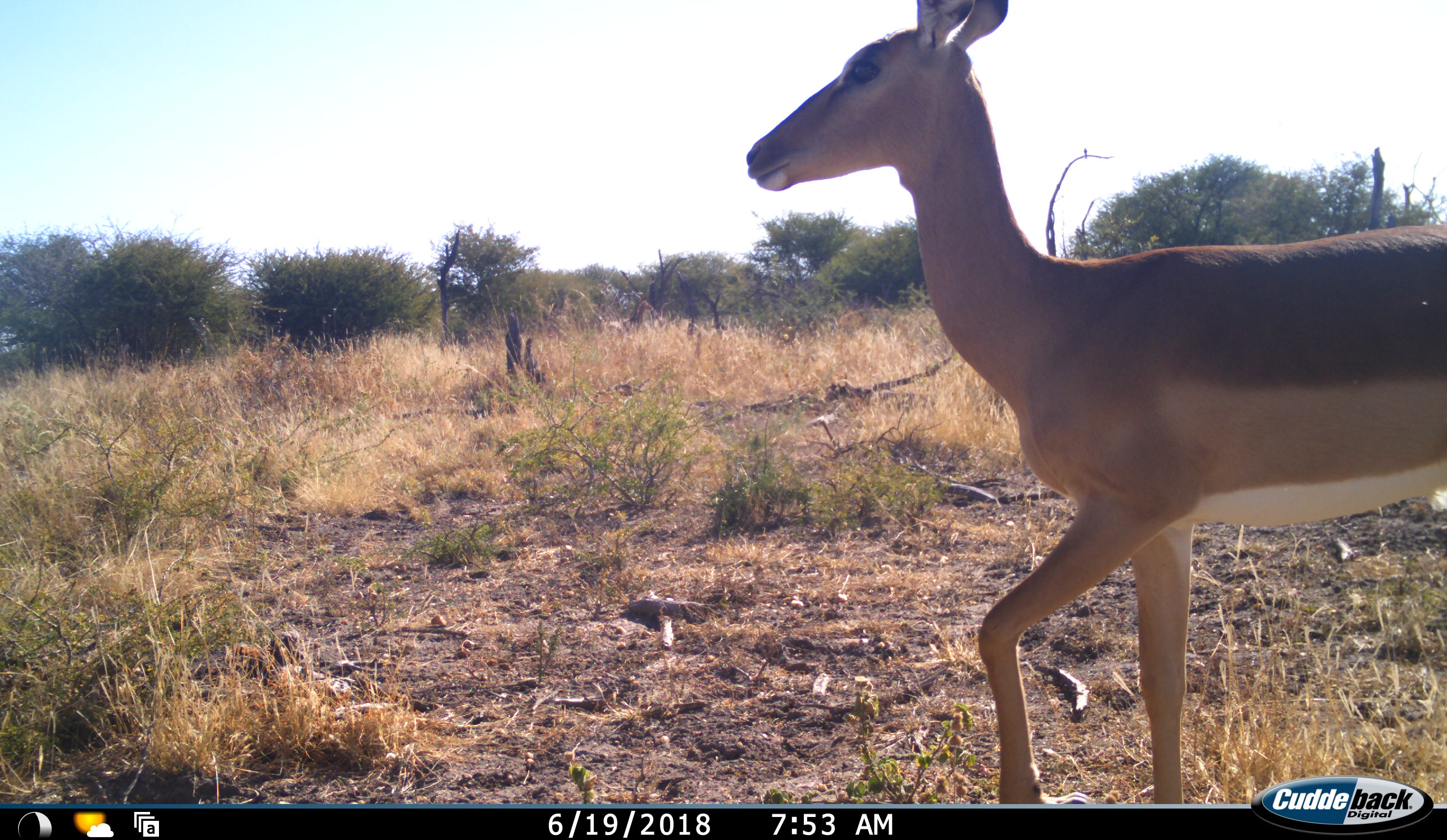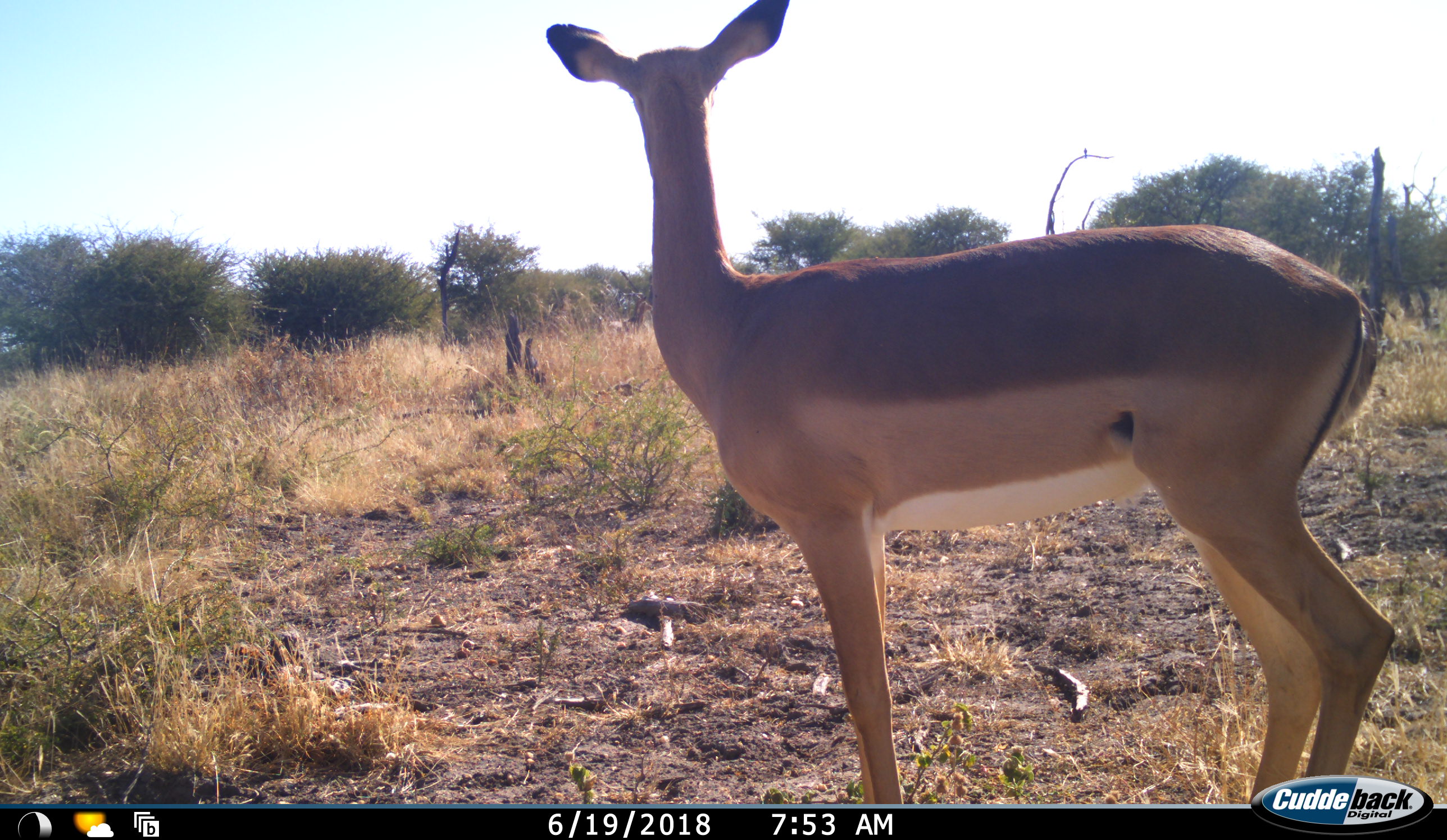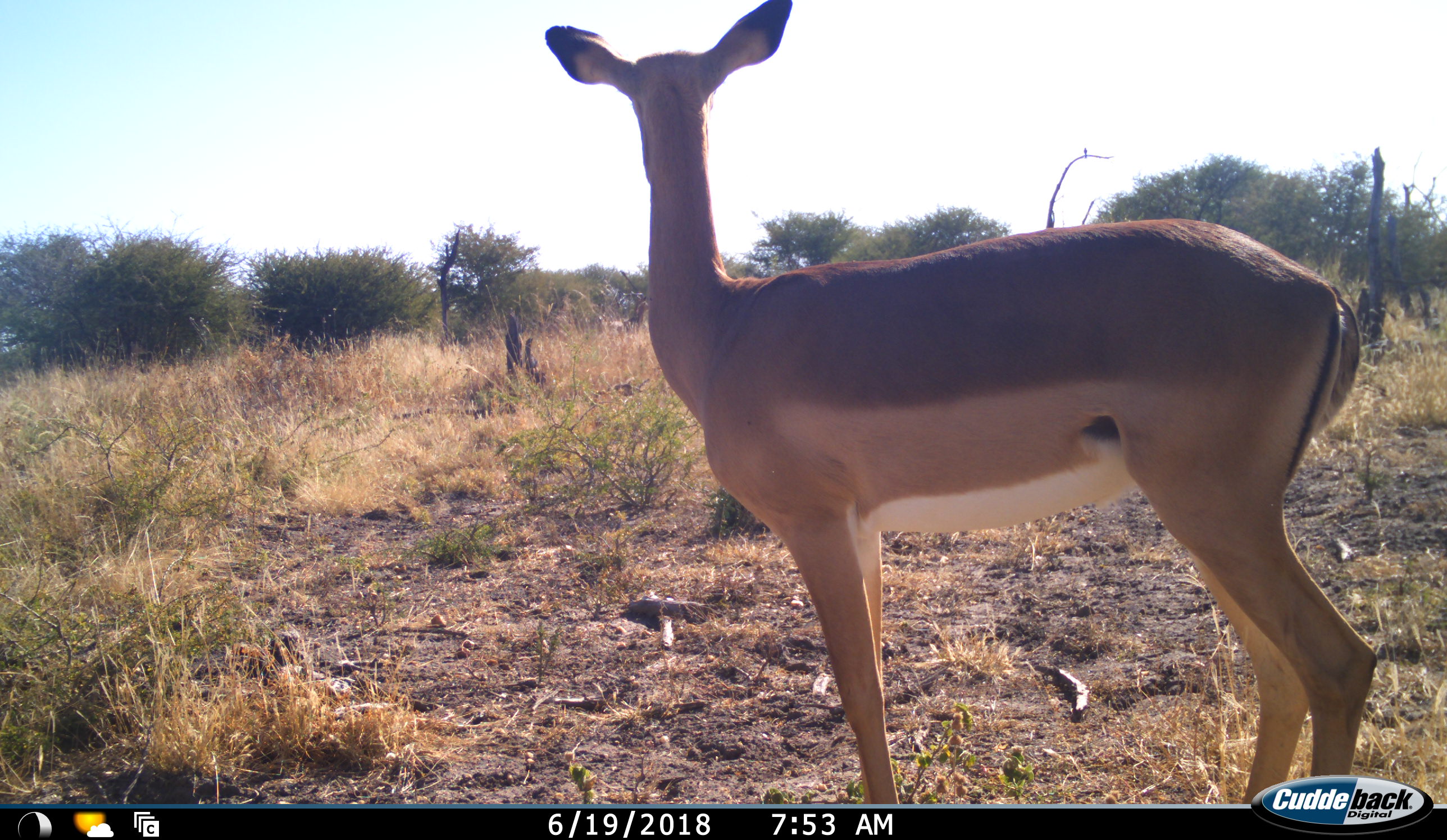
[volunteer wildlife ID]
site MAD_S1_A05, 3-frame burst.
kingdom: Animalia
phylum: Chordata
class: Mammalia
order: Artiodactyla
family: Bovidae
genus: Aepyceros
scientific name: Aepyceros melampus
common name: impala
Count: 1.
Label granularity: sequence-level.